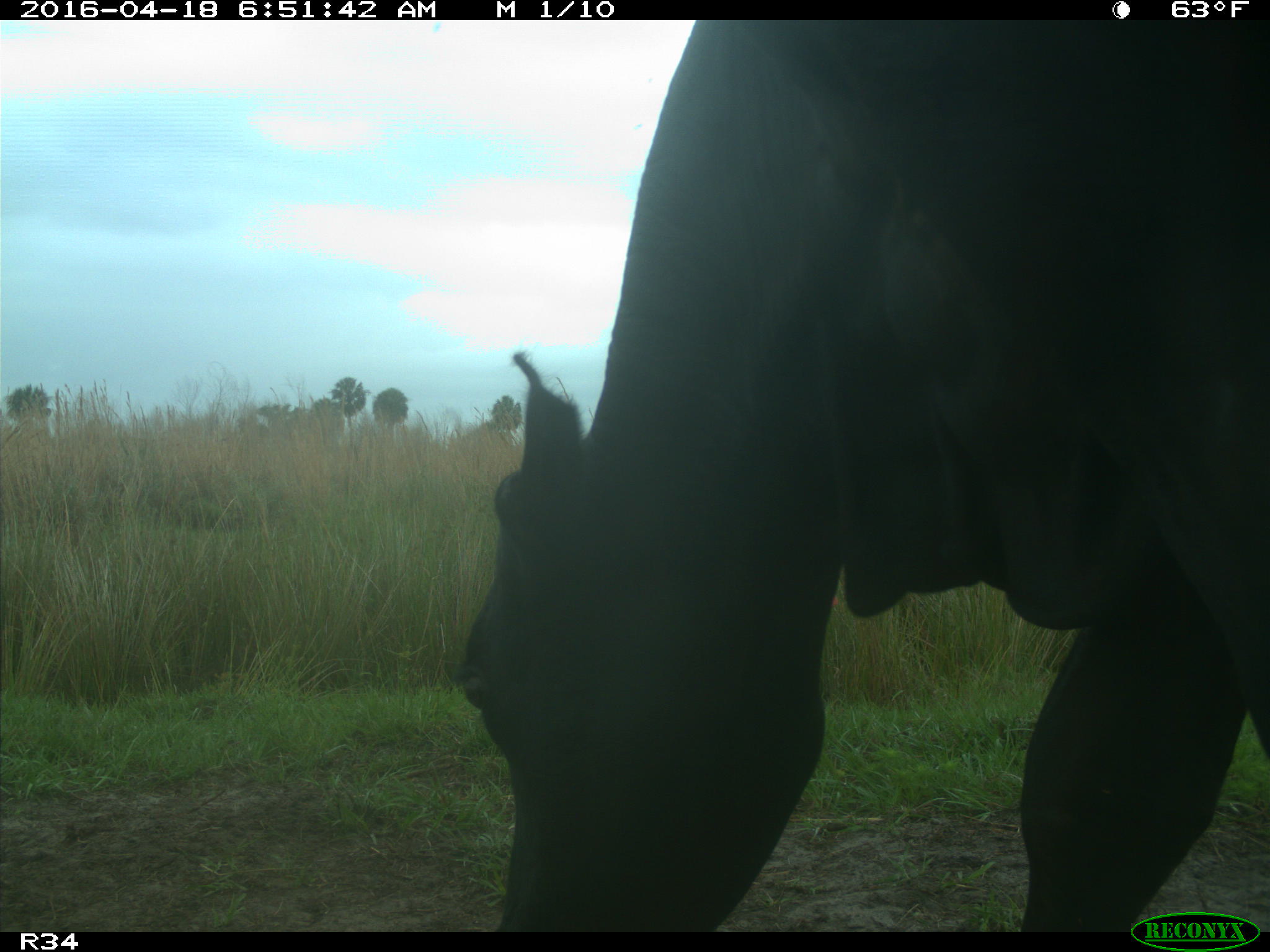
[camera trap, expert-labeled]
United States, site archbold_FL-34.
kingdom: Animalia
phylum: Chordata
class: Mammalia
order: Artiodactyla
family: Bovidae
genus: Bos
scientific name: Bos taurus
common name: domestic cow